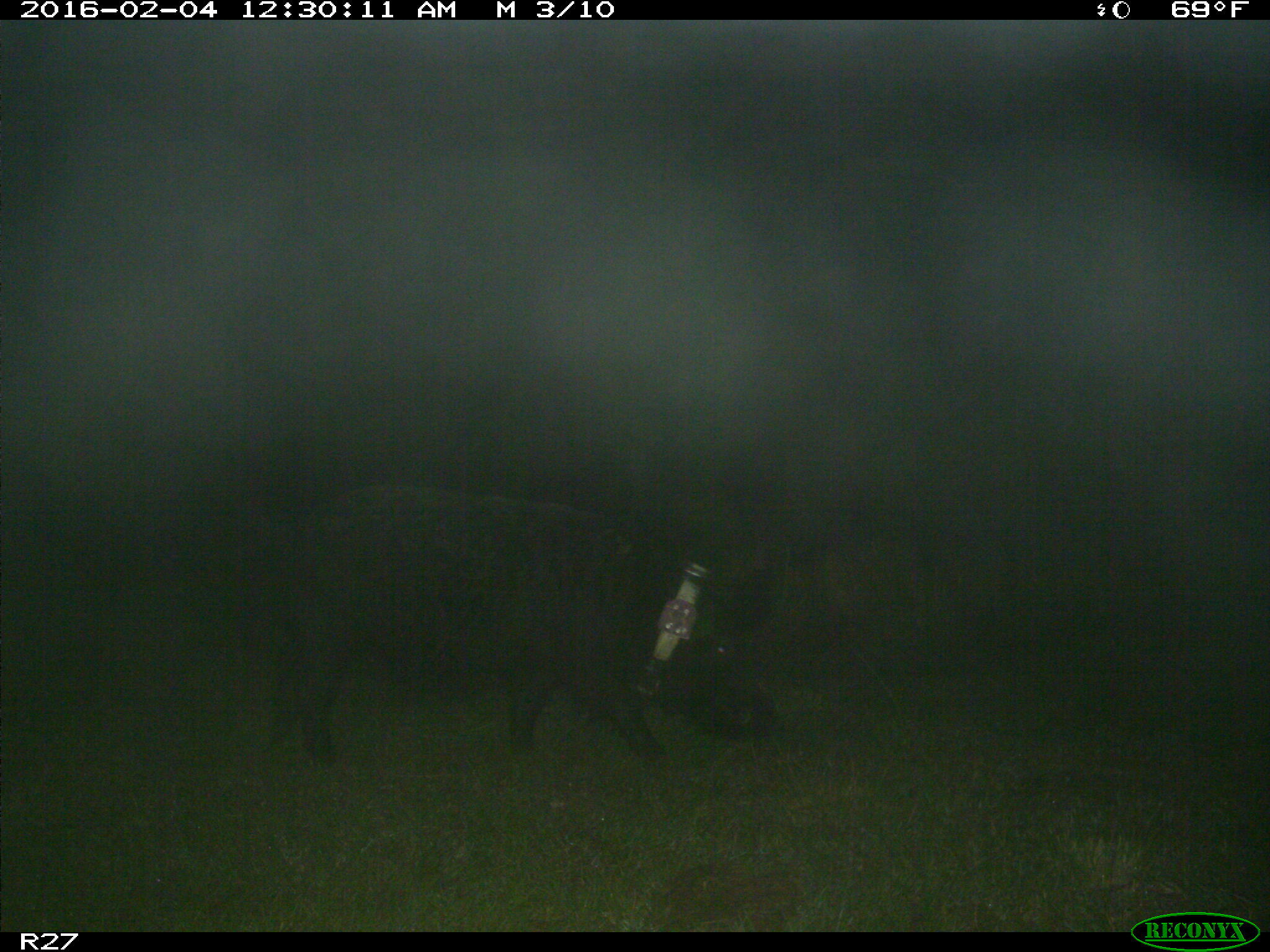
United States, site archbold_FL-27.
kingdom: Animalia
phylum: Chordata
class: Mammalia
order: Artiodactyla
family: Suidae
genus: Sus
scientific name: Sus scrofa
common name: wild boar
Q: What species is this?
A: Sus scrofa (wild boar).